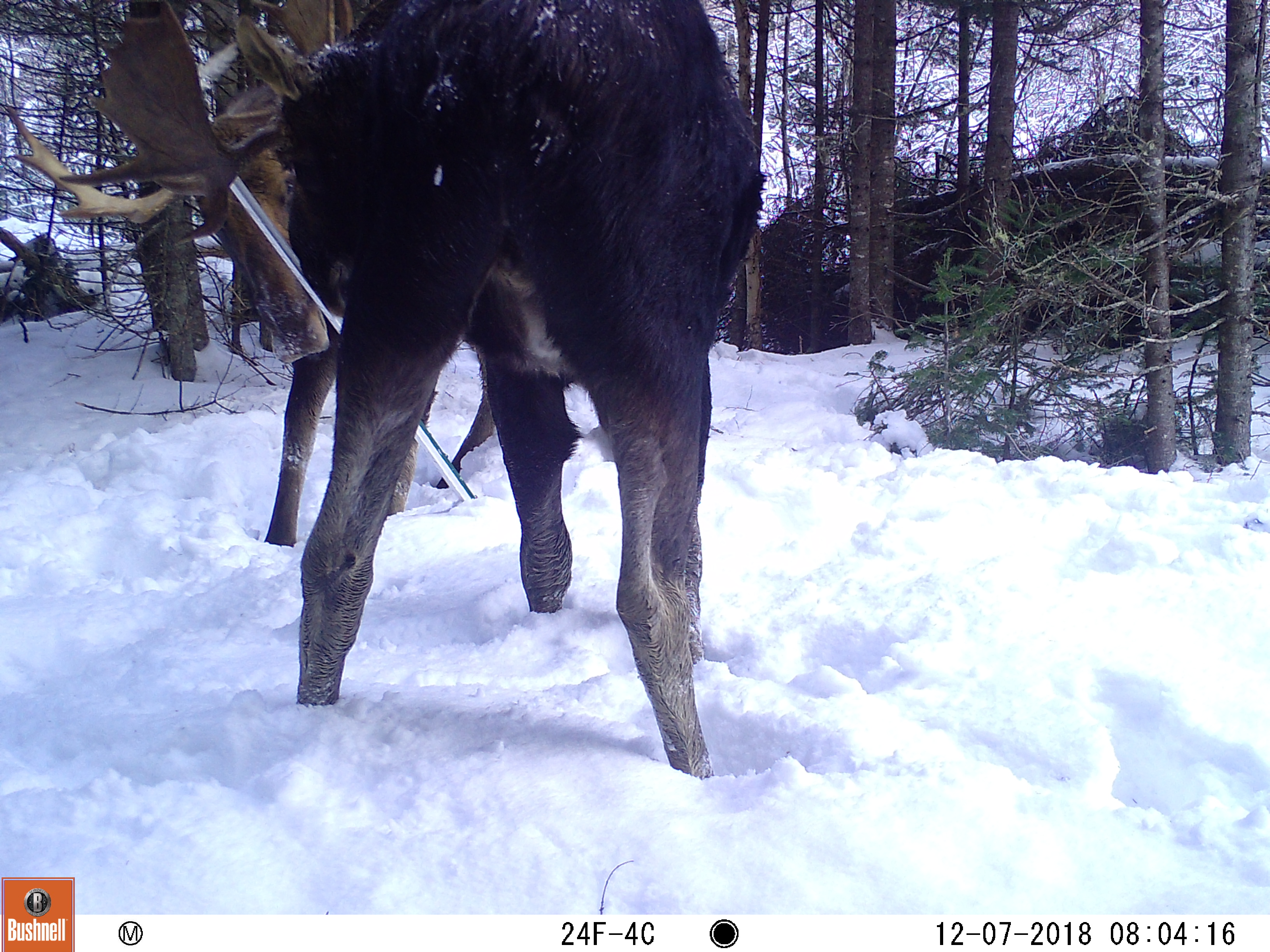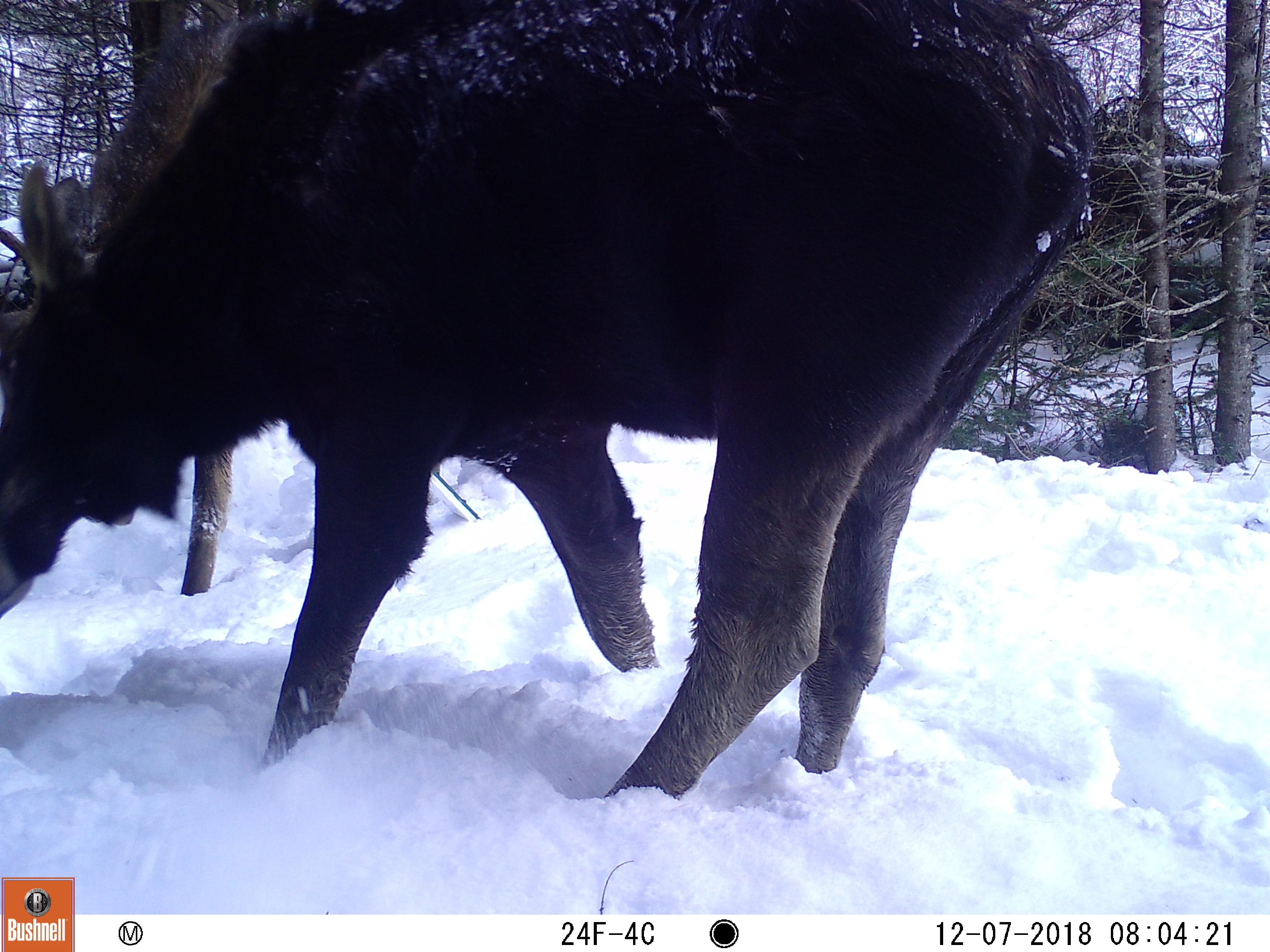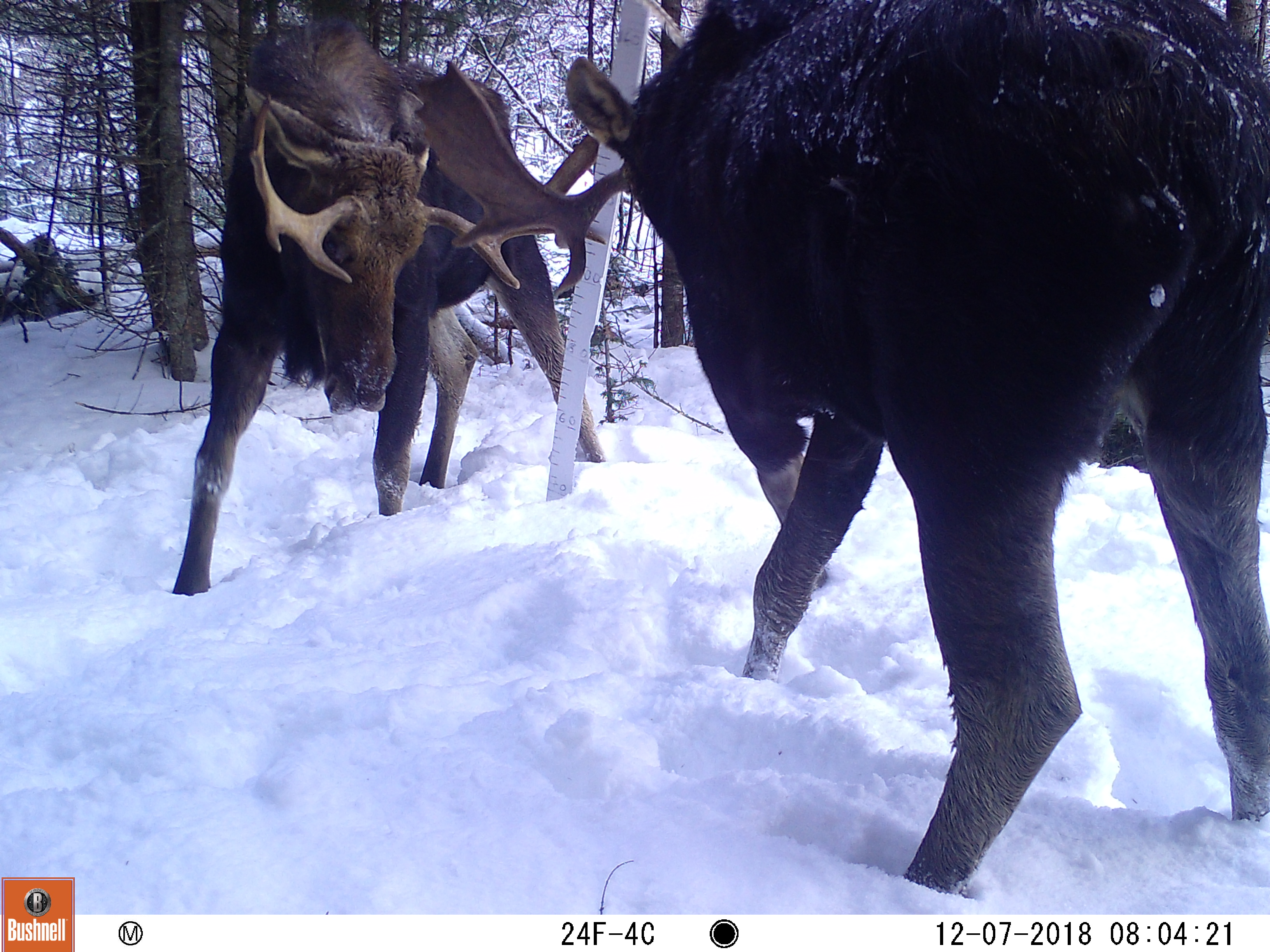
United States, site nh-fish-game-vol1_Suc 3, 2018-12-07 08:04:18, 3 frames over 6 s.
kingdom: Animalia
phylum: Chordata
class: Mammalia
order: Artiodactyla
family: Cervidae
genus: Alces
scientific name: Alces alces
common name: moose